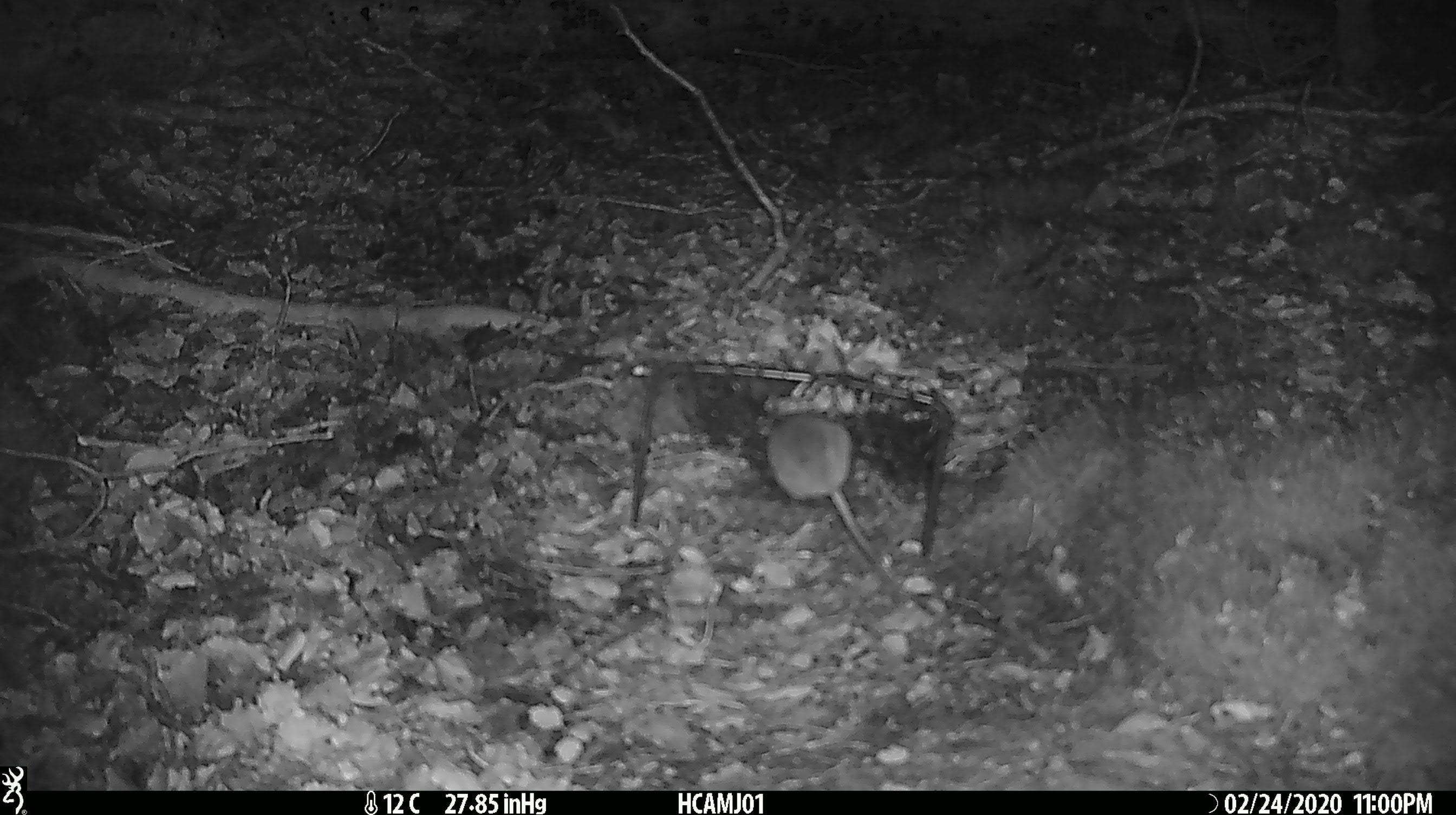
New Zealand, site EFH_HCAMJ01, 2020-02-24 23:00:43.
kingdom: Animalia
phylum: Chordata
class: Mammalia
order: Rodentia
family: Muridae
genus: Mus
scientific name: Mus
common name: mouse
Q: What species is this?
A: Mouse (Mus).